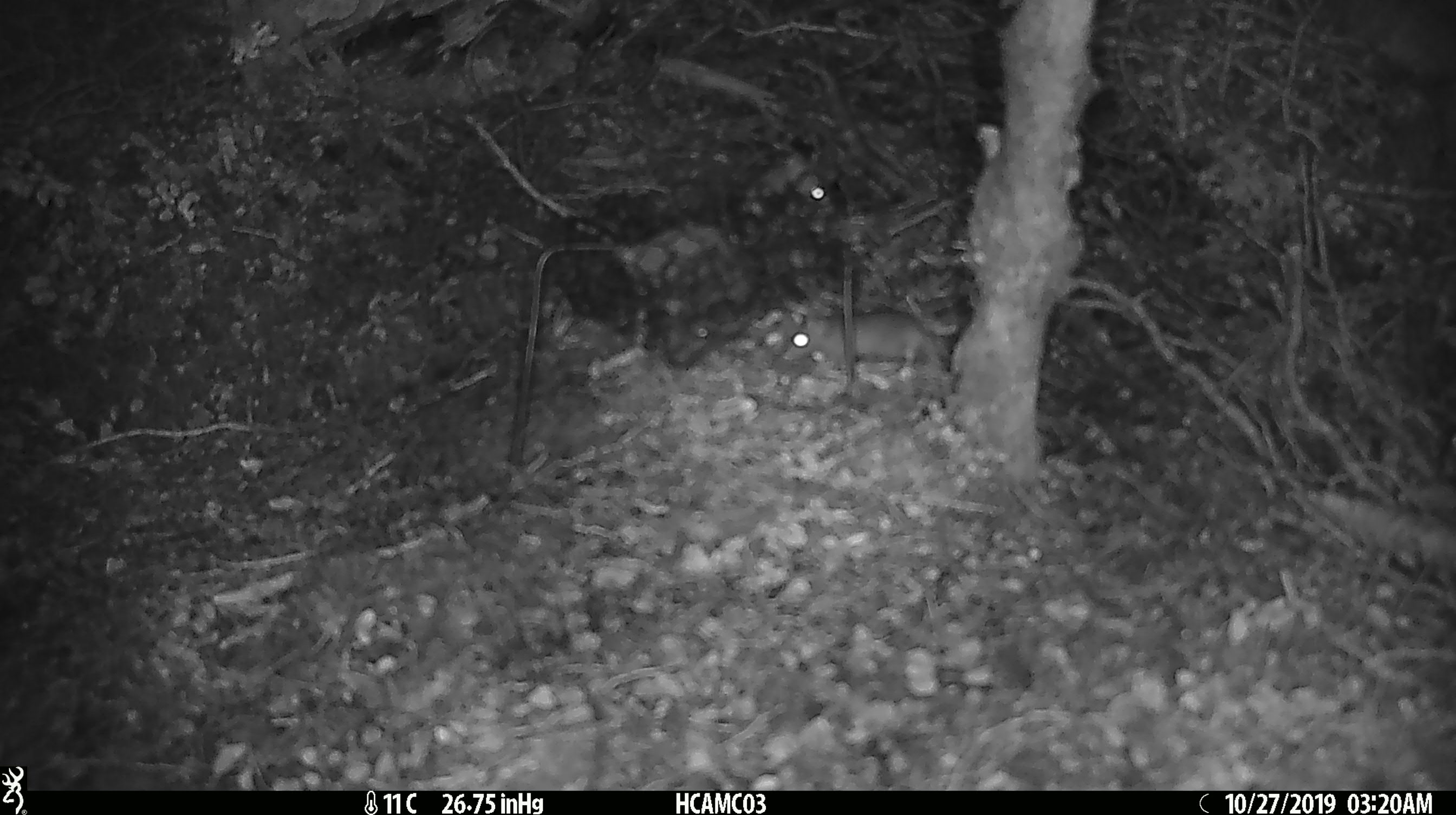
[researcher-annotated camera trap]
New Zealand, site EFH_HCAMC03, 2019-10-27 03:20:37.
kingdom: Animalia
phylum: Chordata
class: Mammalia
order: Rodentia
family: Muridae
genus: Mus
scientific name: Mus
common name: mouse